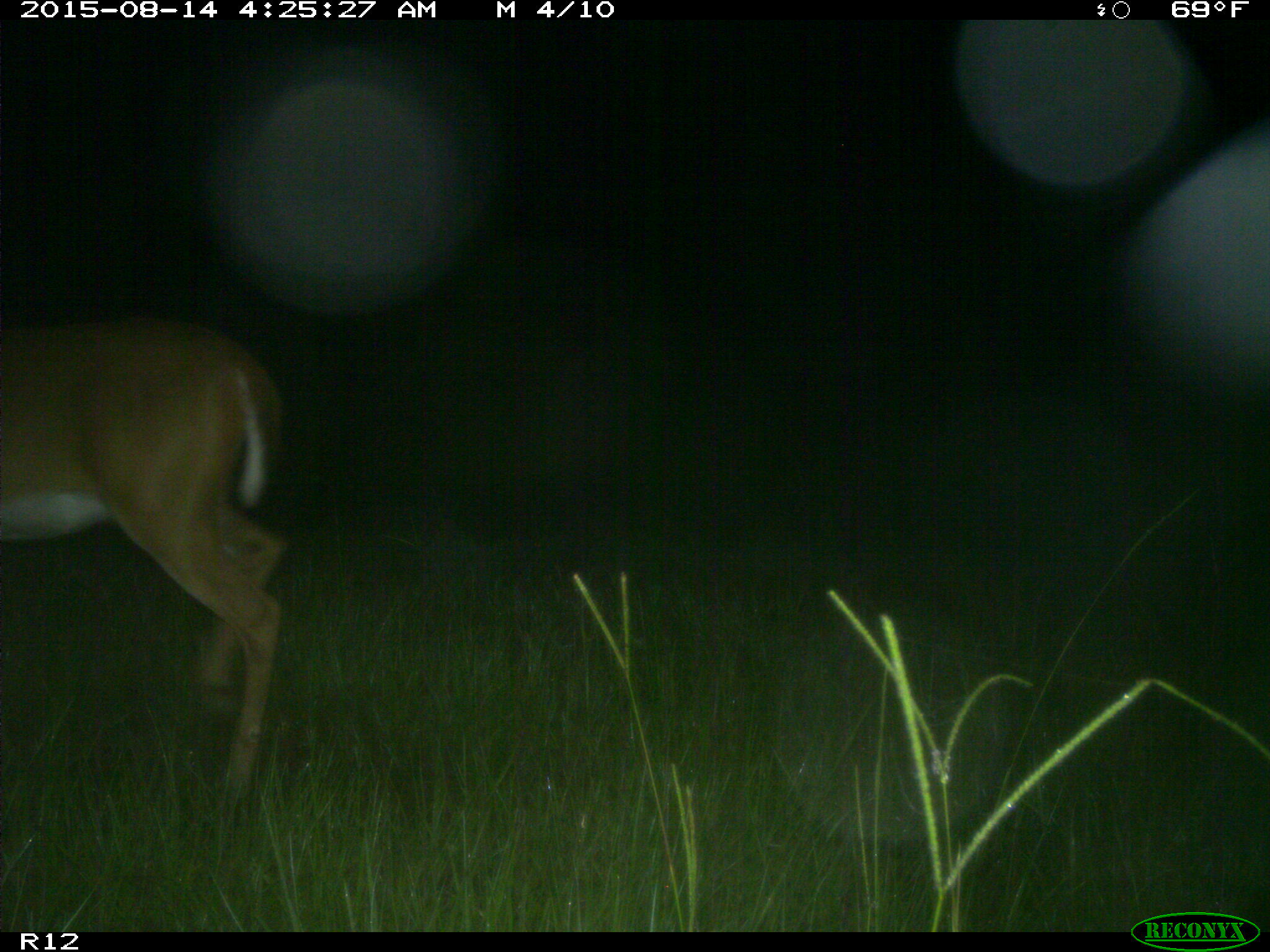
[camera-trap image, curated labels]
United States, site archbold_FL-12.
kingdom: Animalia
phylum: Chordata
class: Mammalia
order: Artiodactyla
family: Cervidae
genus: Odocoileus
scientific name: Odocoileus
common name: deer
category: unidentified deer